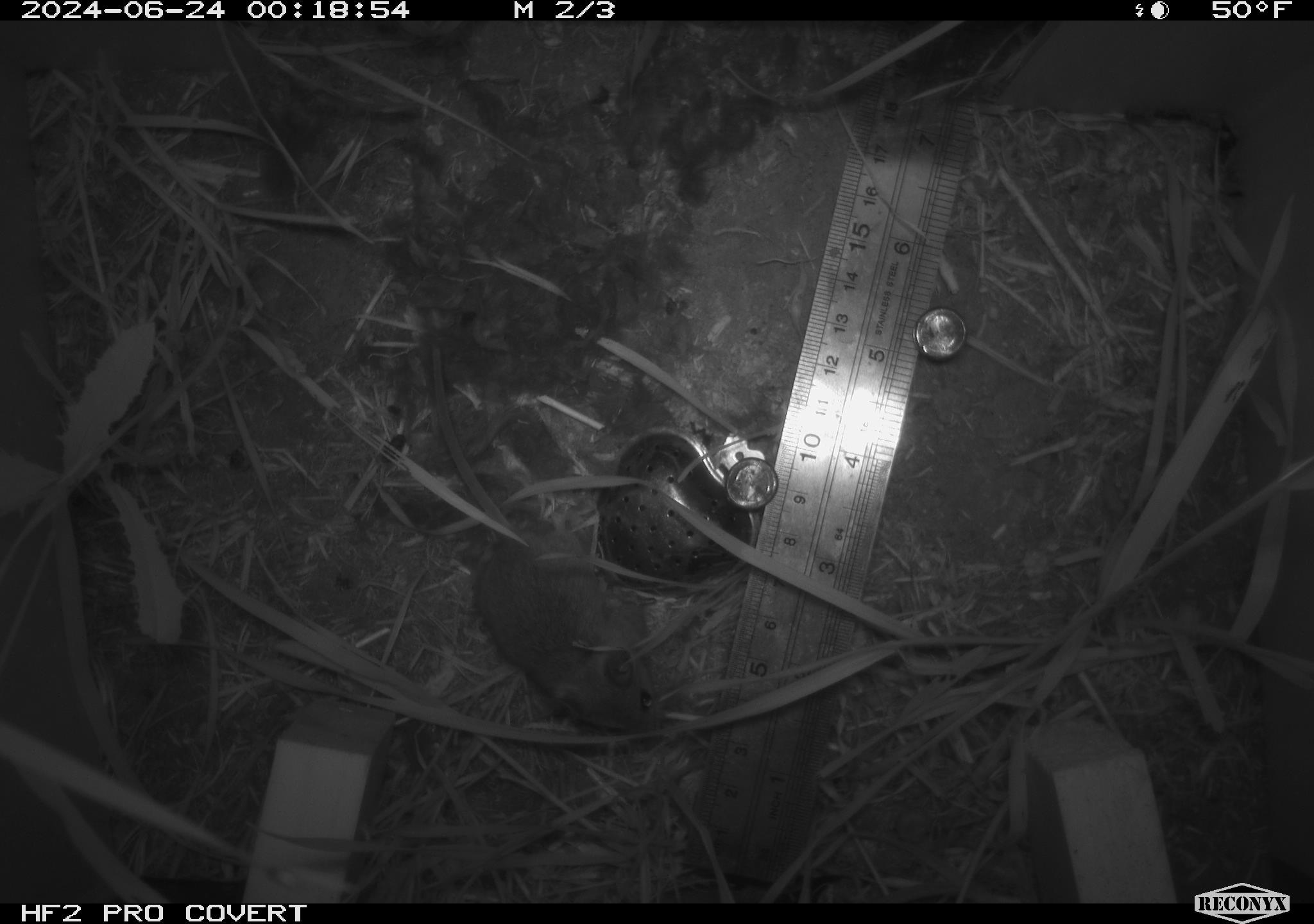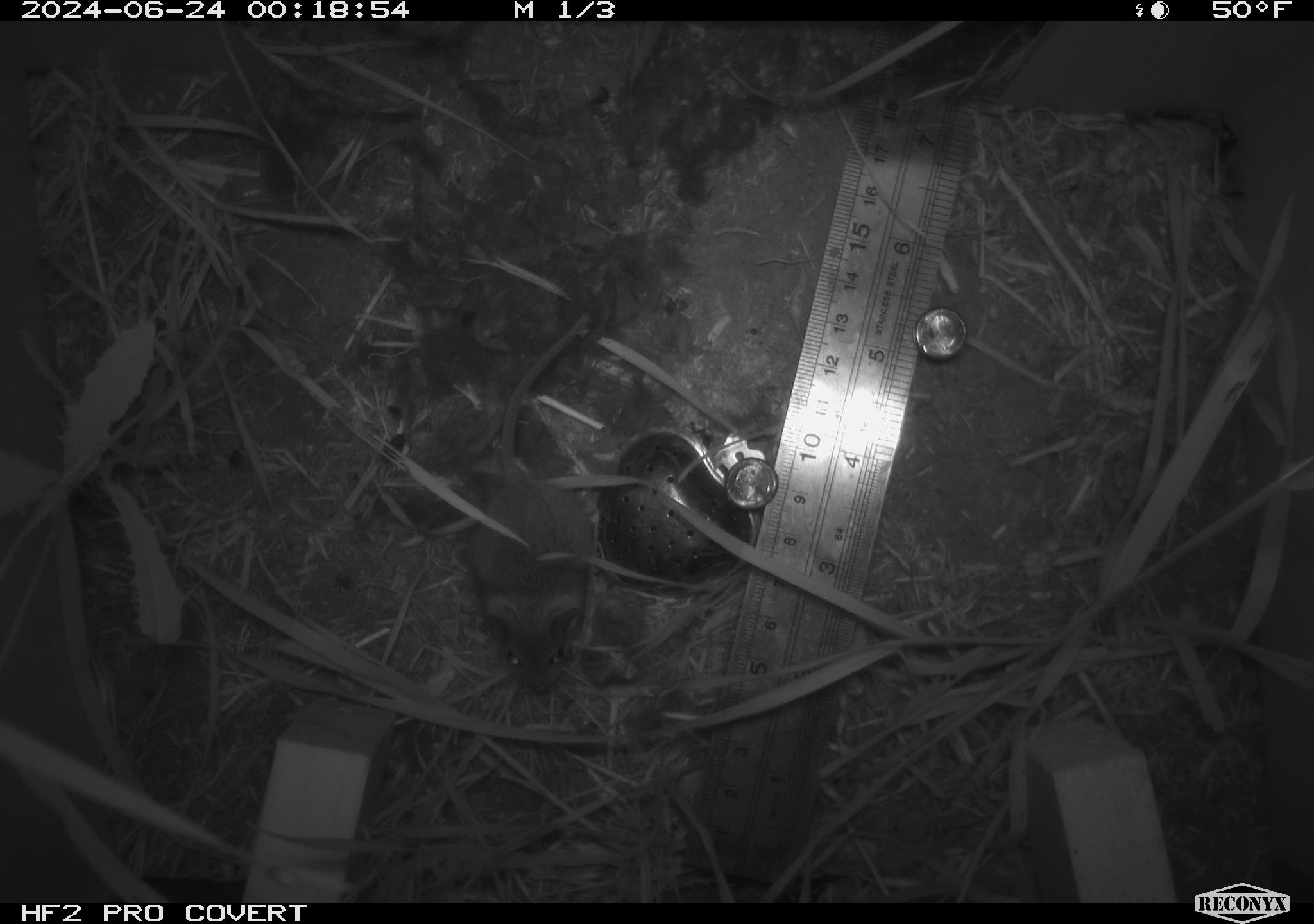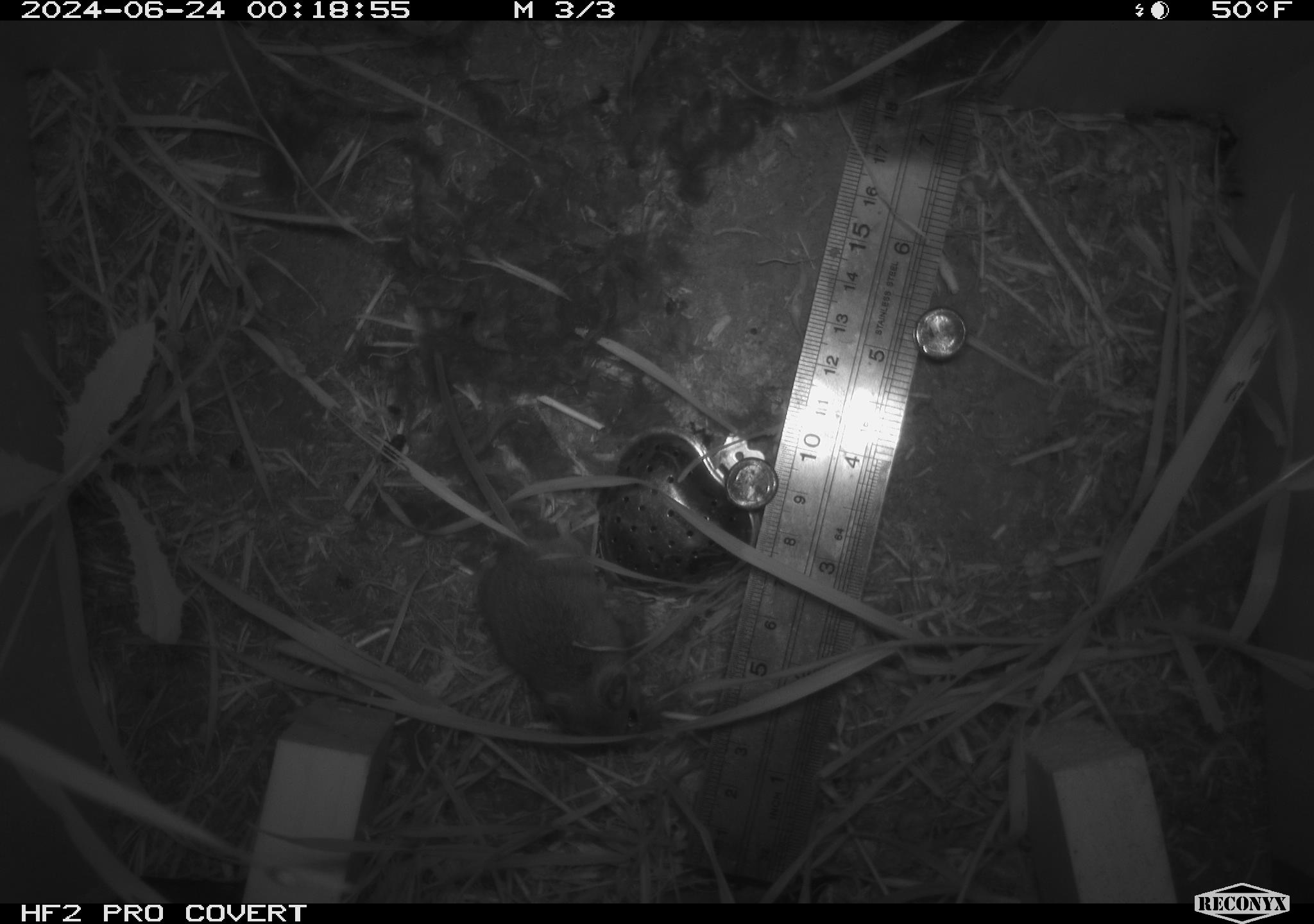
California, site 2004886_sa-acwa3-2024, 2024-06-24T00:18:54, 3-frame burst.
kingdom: Animalia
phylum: Chordata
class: Mammalia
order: Rodentia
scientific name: Rodentia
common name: mouse species